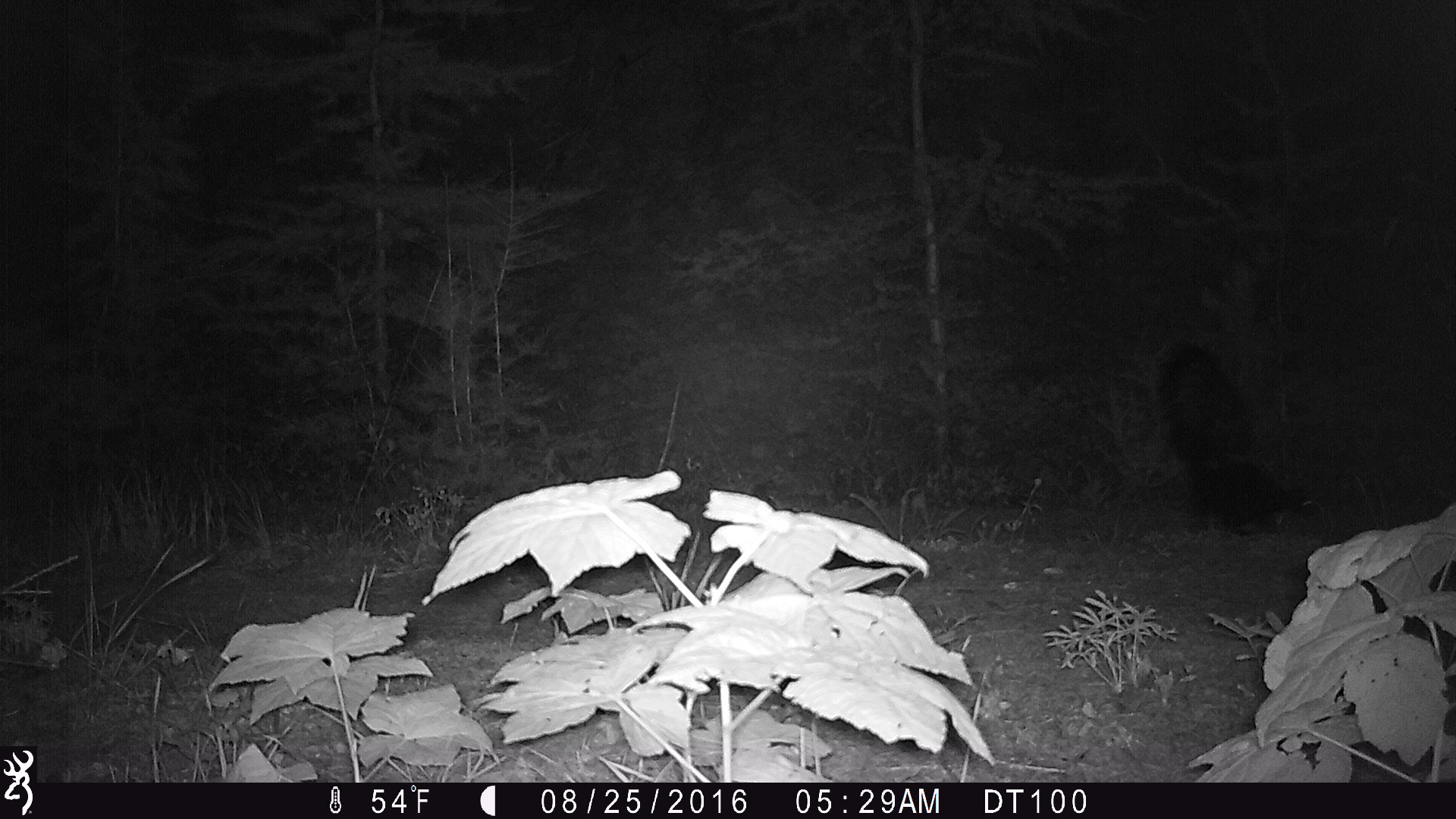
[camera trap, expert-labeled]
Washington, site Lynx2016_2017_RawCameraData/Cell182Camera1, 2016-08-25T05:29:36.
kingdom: Animalia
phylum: Chordata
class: Mammalia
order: Carnivora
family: Mephitidae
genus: Mephitis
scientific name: Mephitis mephitis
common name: striped skunk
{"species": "Mephitis mephitis (striped skunk)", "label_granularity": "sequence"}